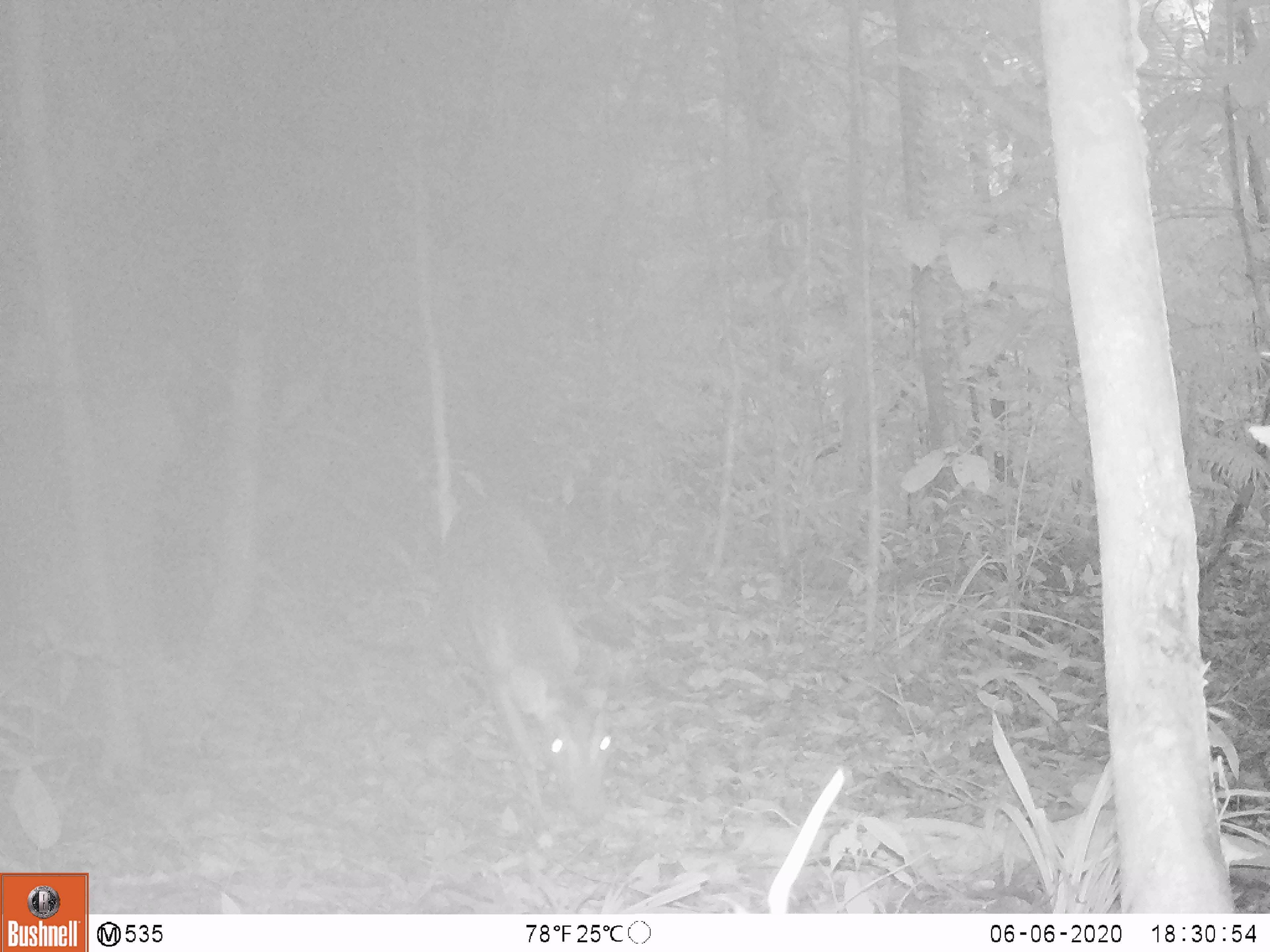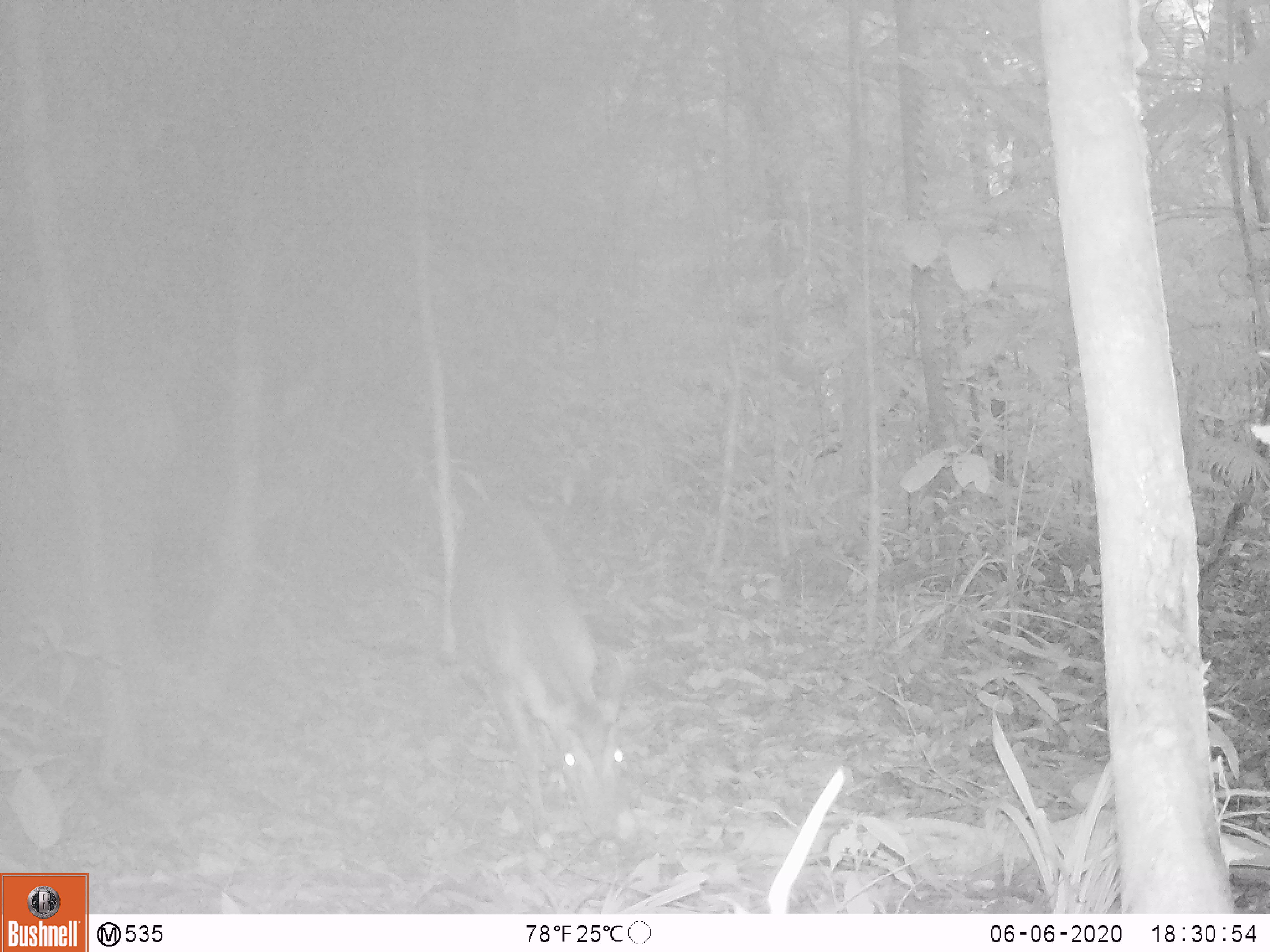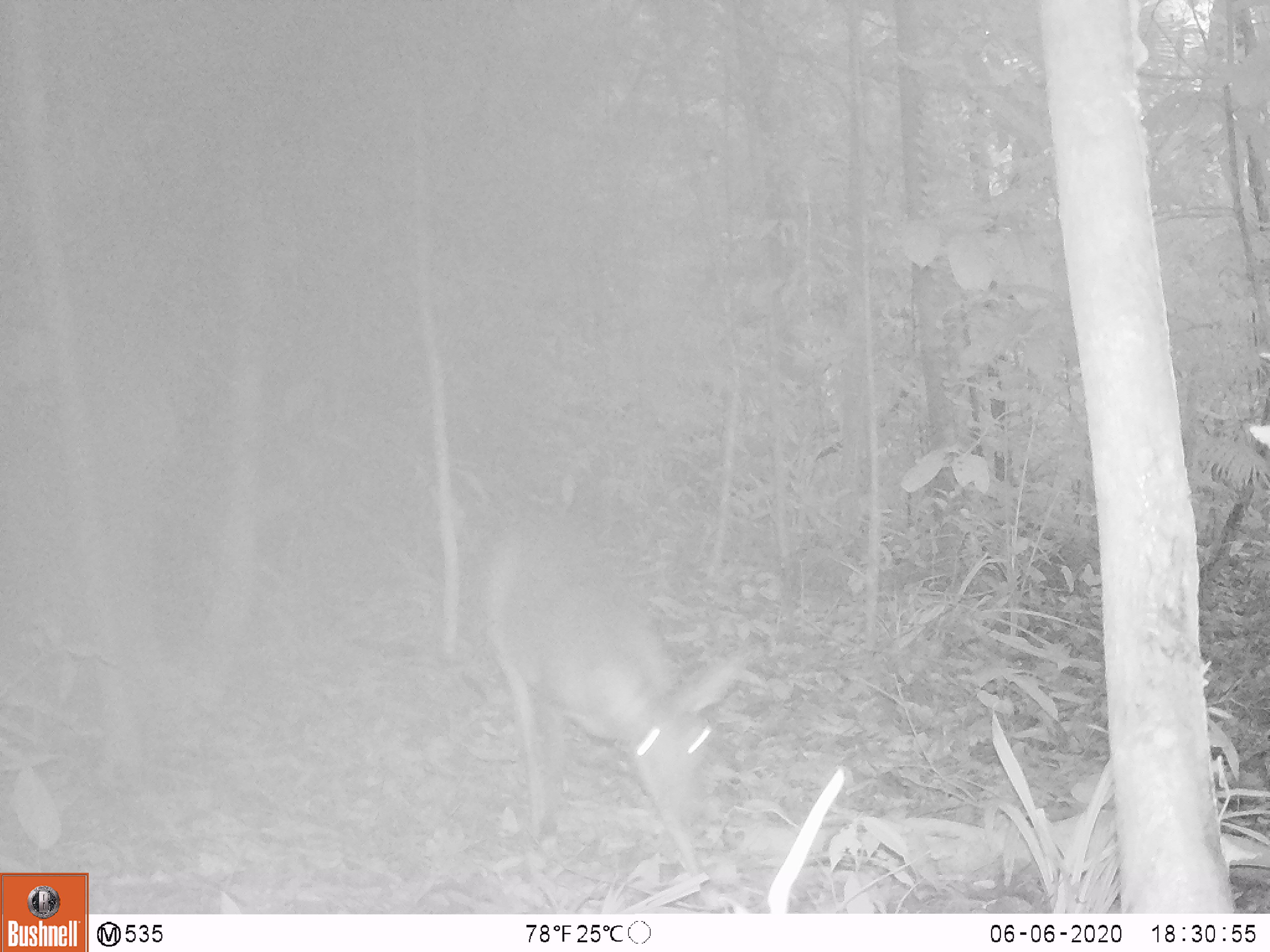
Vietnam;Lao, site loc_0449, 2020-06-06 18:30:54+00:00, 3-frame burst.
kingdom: Animalia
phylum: Chordata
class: Mammalia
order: Artiodactyla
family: Cervidae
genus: Muntiacus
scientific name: Muntiacus vuquangensis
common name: large-antlered muntjac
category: large antlered muntjac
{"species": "large antlered muntjac (large-antlered muntjac) (Muntiacus vuquangensis)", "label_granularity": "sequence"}